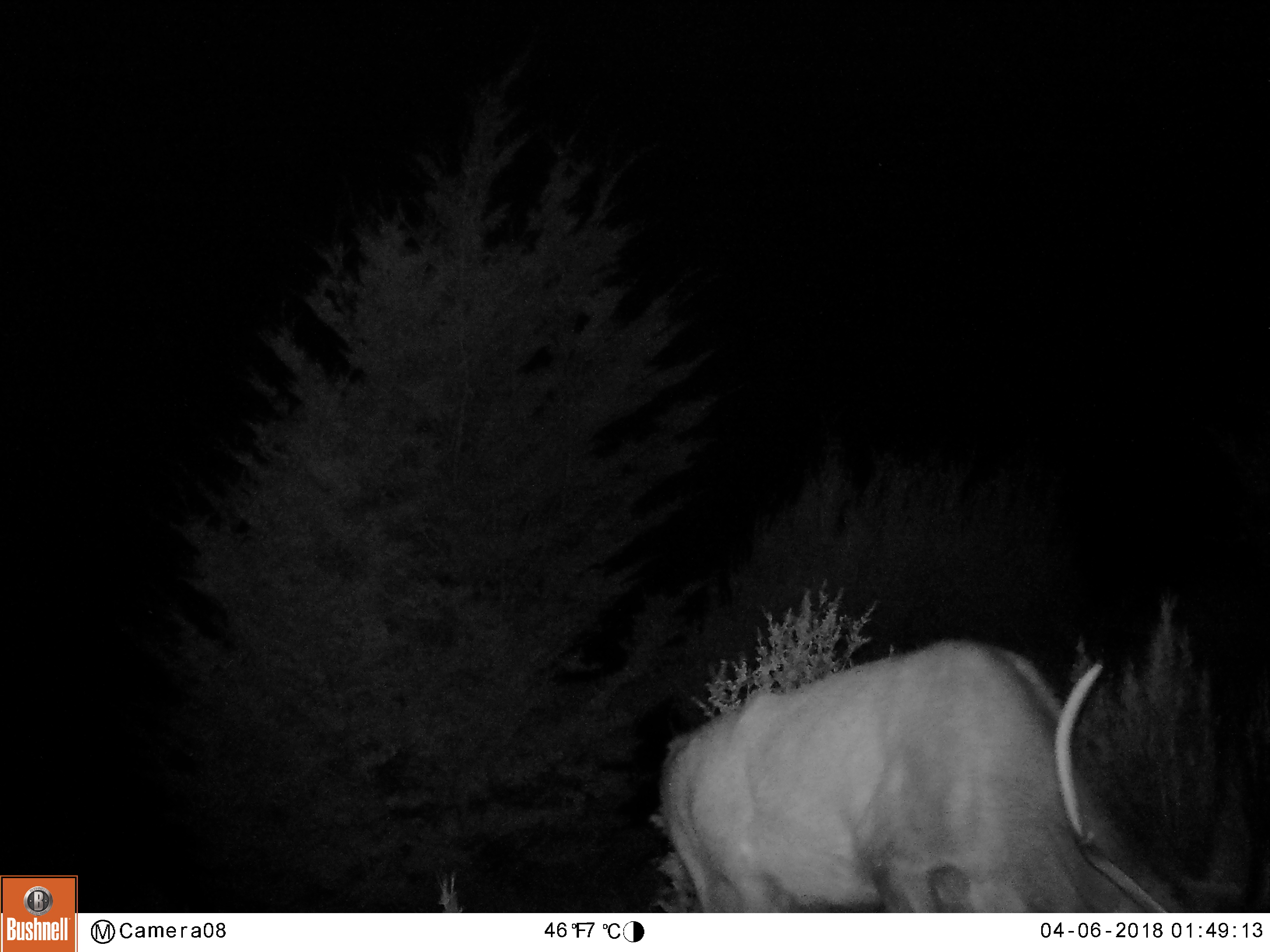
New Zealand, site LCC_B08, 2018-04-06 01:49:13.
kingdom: Animalia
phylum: Chordata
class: Mammalia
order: Artiodactyla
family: Cervidae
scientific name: Cervidae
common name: deer